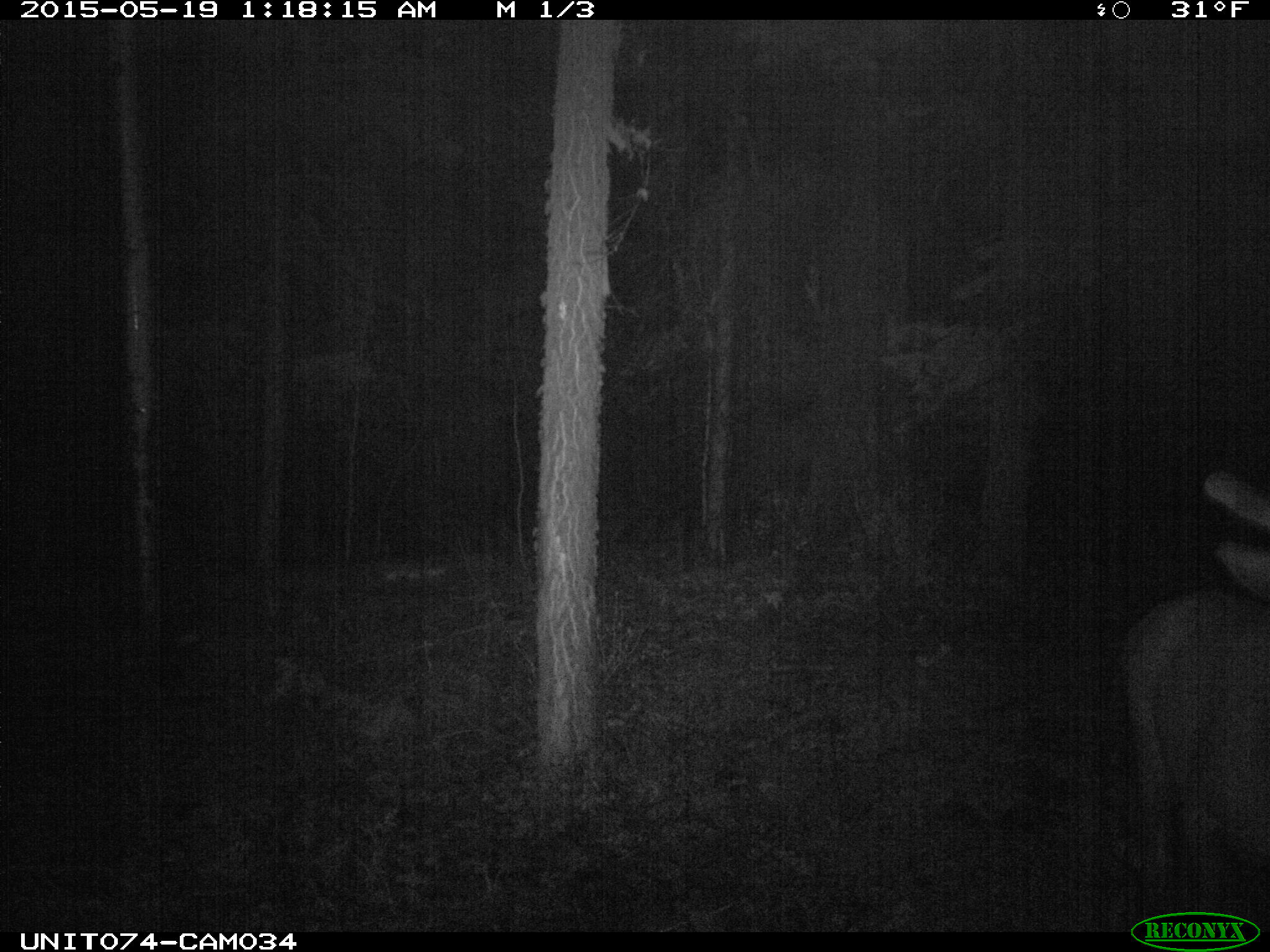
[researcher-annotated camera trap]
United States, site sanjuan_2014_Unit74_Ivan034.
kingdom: Animalia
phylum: Chordata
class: Mammalia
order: Artiodactyla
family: Cervidae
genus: Cervus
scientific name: Cervus elaphus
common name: red deer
Cervus elaphus (red deer).